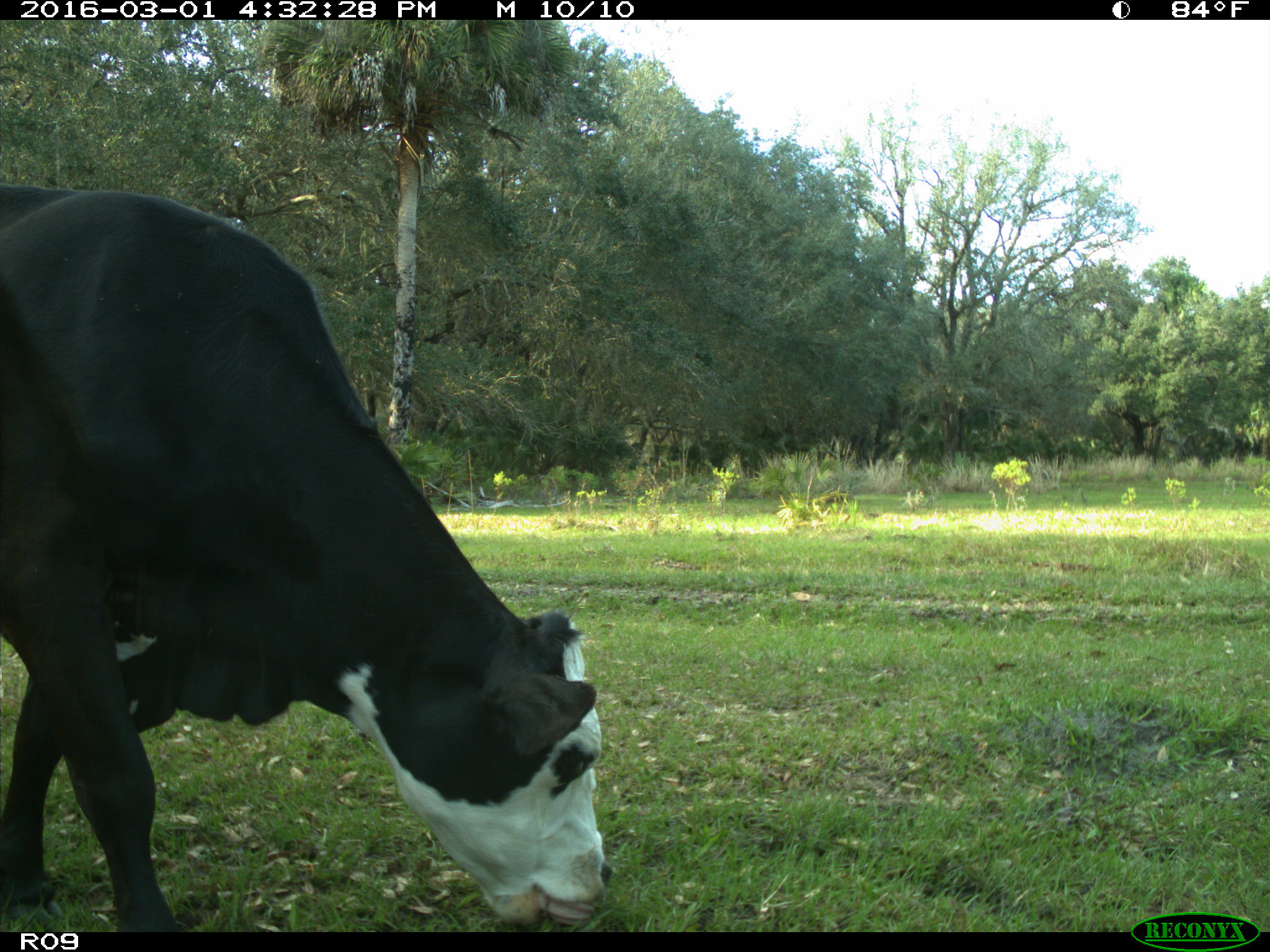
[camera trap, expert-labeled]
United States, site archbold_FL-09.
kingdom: Animalia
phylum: Chordata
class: Mammalia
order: Artiodactyla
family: Bovidae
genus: Bos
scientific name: Bos taurus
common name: domestic cow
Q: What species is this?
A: Bos taurus (domestic cow).